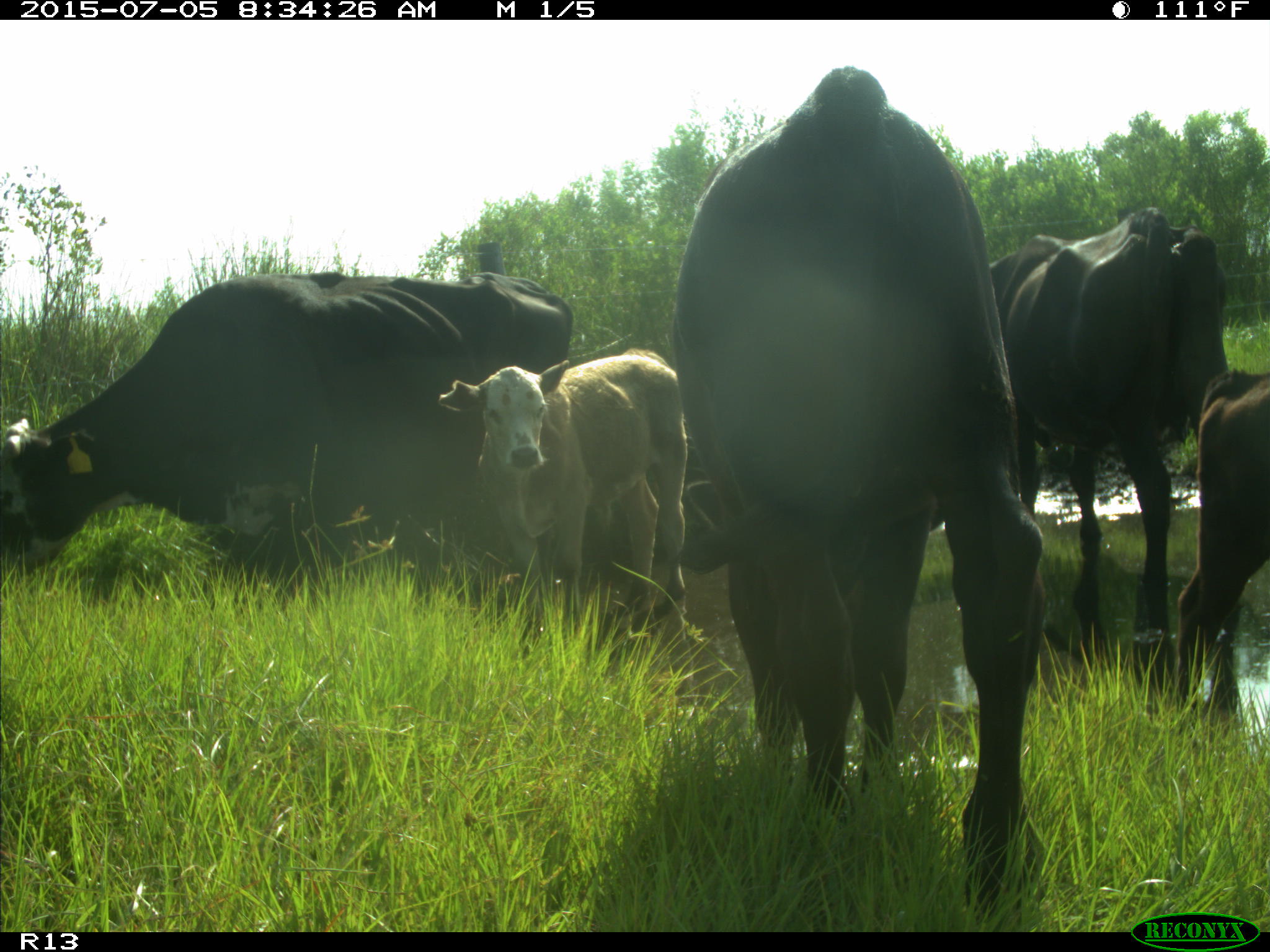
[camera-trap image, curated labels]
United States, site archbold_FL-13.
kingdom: Animalia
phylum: Chordata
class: Mammalia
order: Artiodactyla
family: Bovidae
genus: Bos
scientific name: Bos taurus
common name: domestic cow